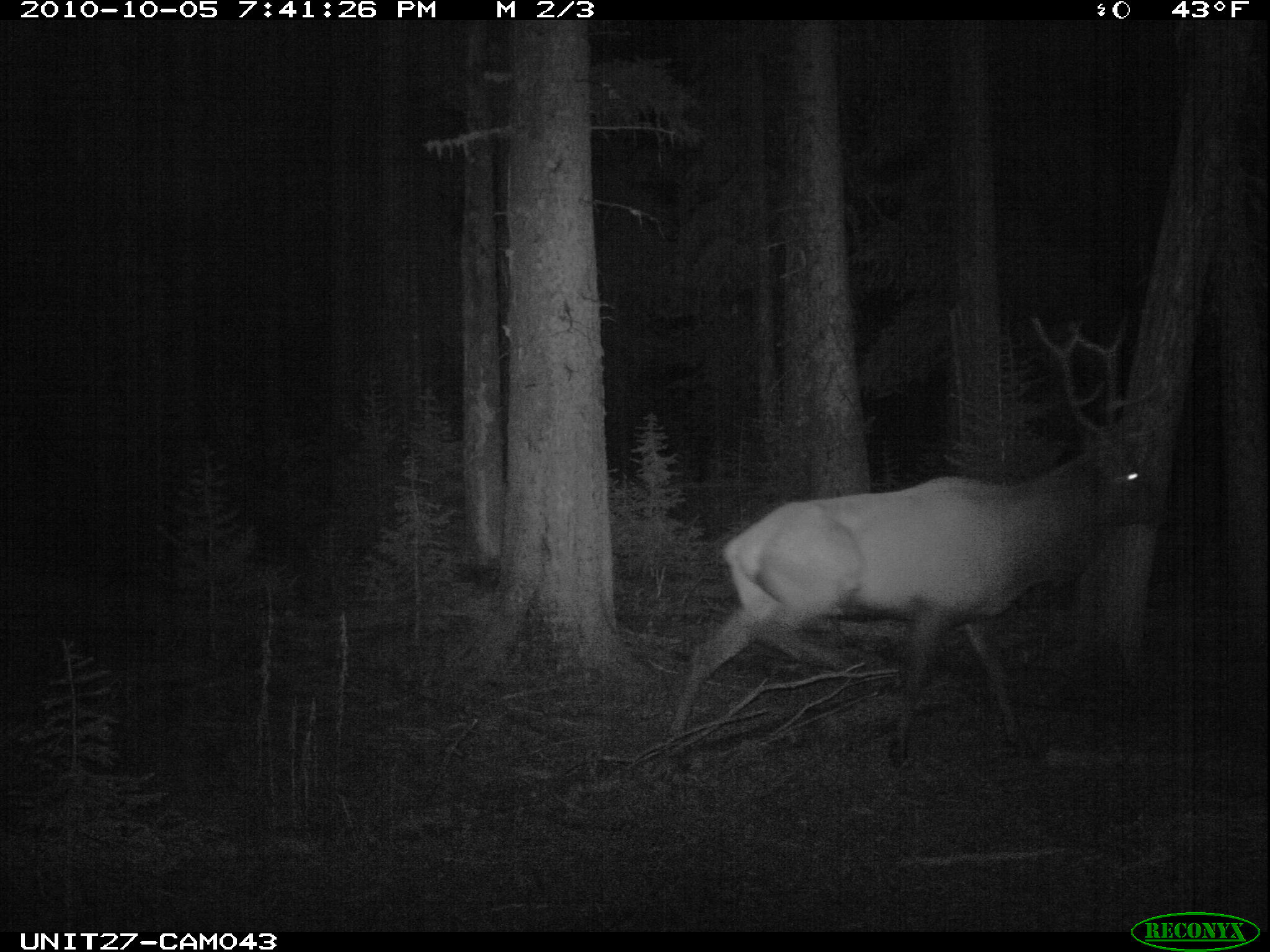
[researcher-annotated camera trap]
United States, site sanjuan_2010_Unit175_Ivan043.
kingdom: Animalia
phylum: Chordata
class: Mammalia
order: Artiodactyla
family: Cervidae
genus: Cervus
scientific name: Cervus elaphus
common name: red deer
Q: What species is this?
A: Cervus elaphus (red deer).